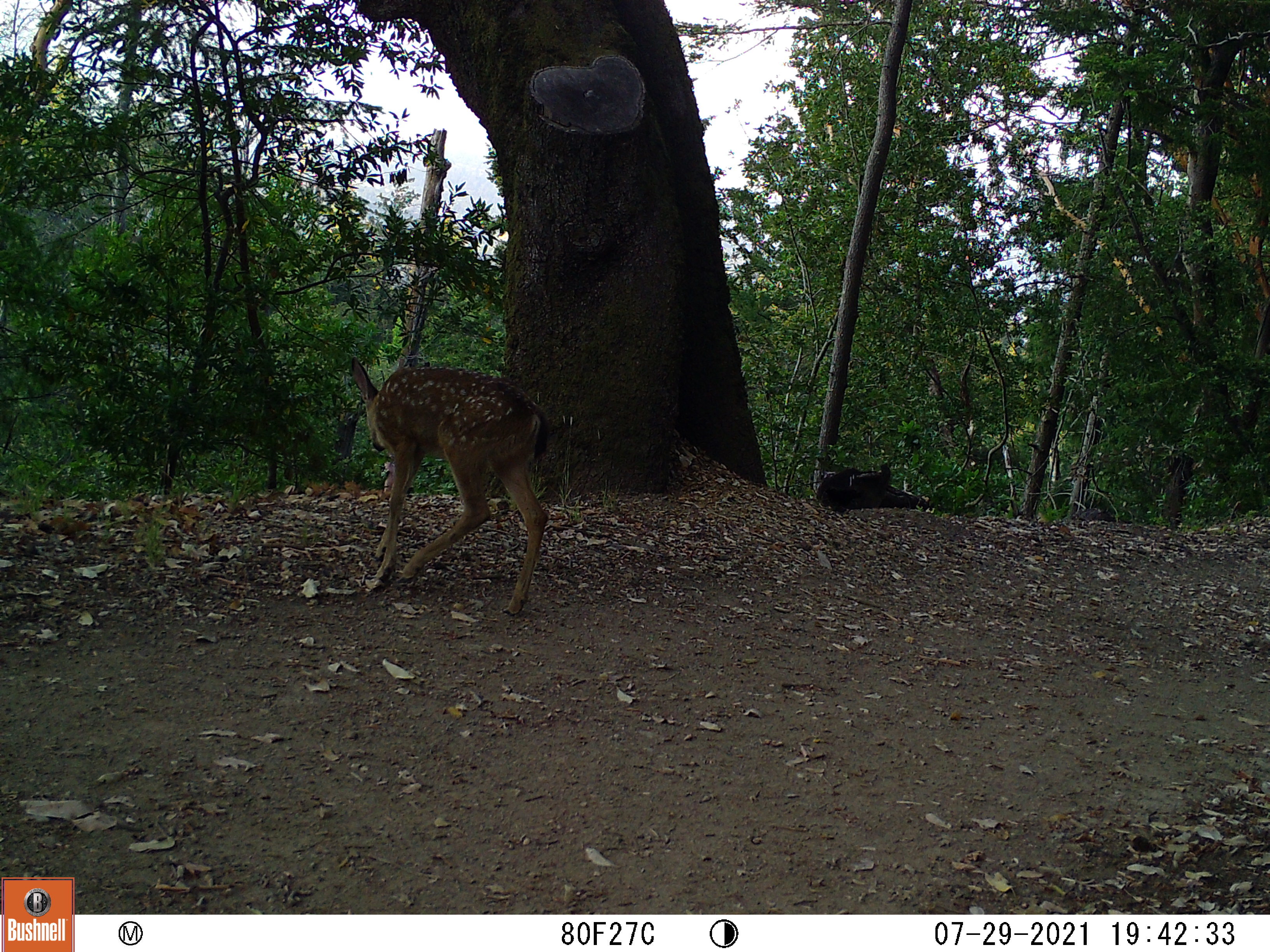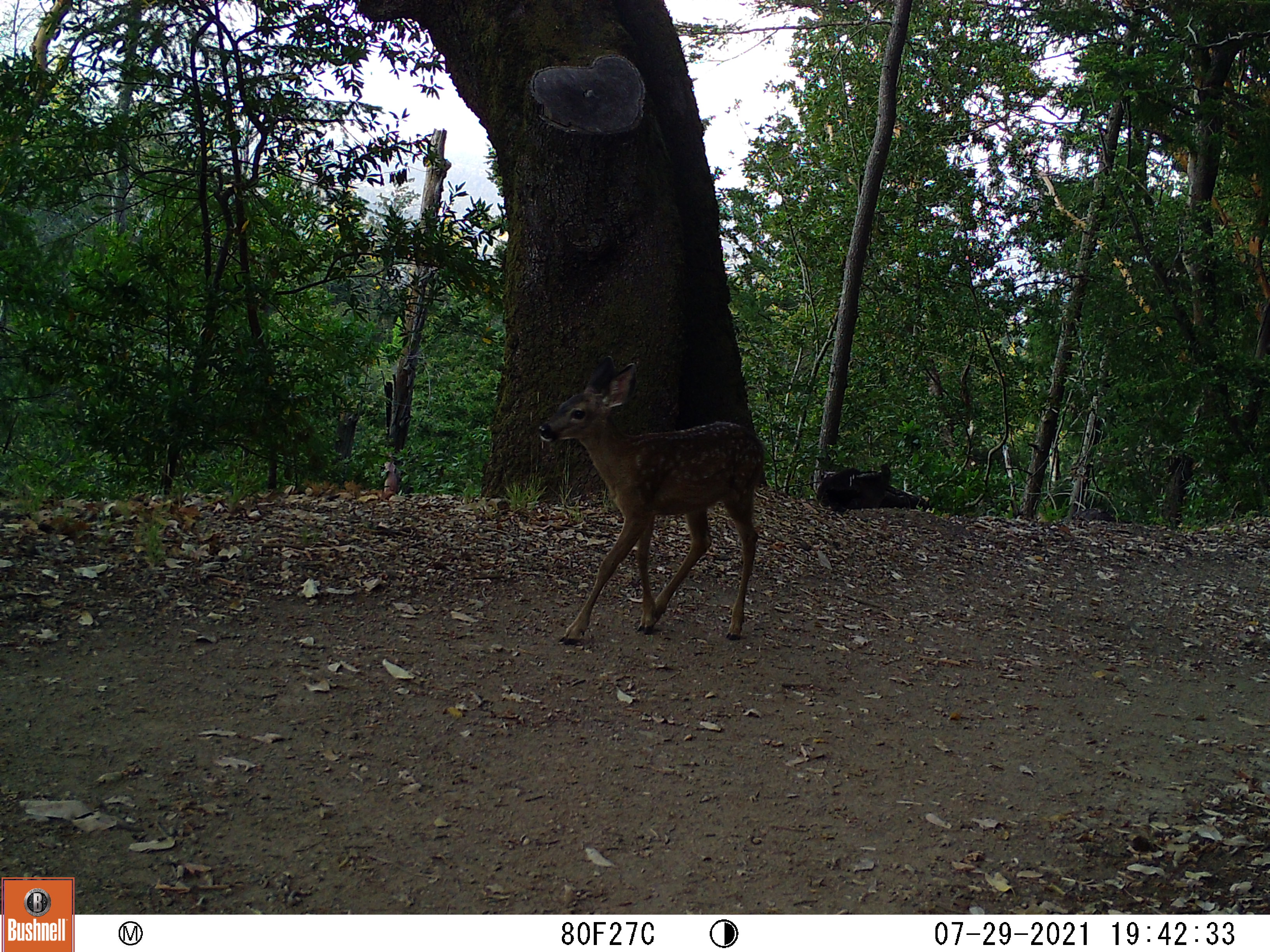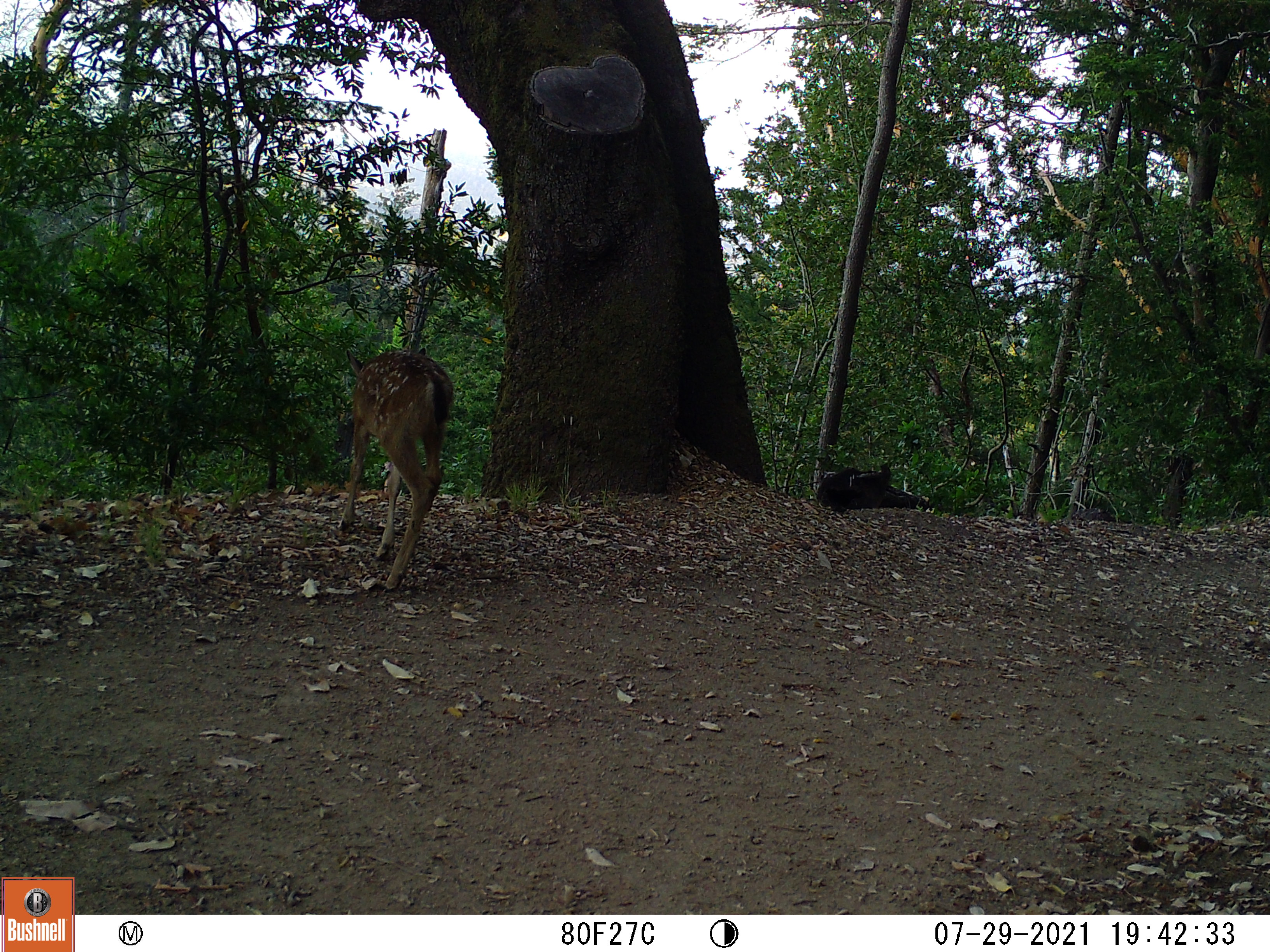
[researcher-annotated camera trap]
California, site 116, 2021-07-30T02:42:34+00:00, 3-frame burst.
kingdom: Animalia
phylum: Chordata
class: Mammalia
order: Artiodactyla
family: Cervidae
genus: Odocoileus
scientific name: Odocoileus hemionus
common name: mule deer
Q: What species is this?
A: Mule deer (Odocoileus hemionus).